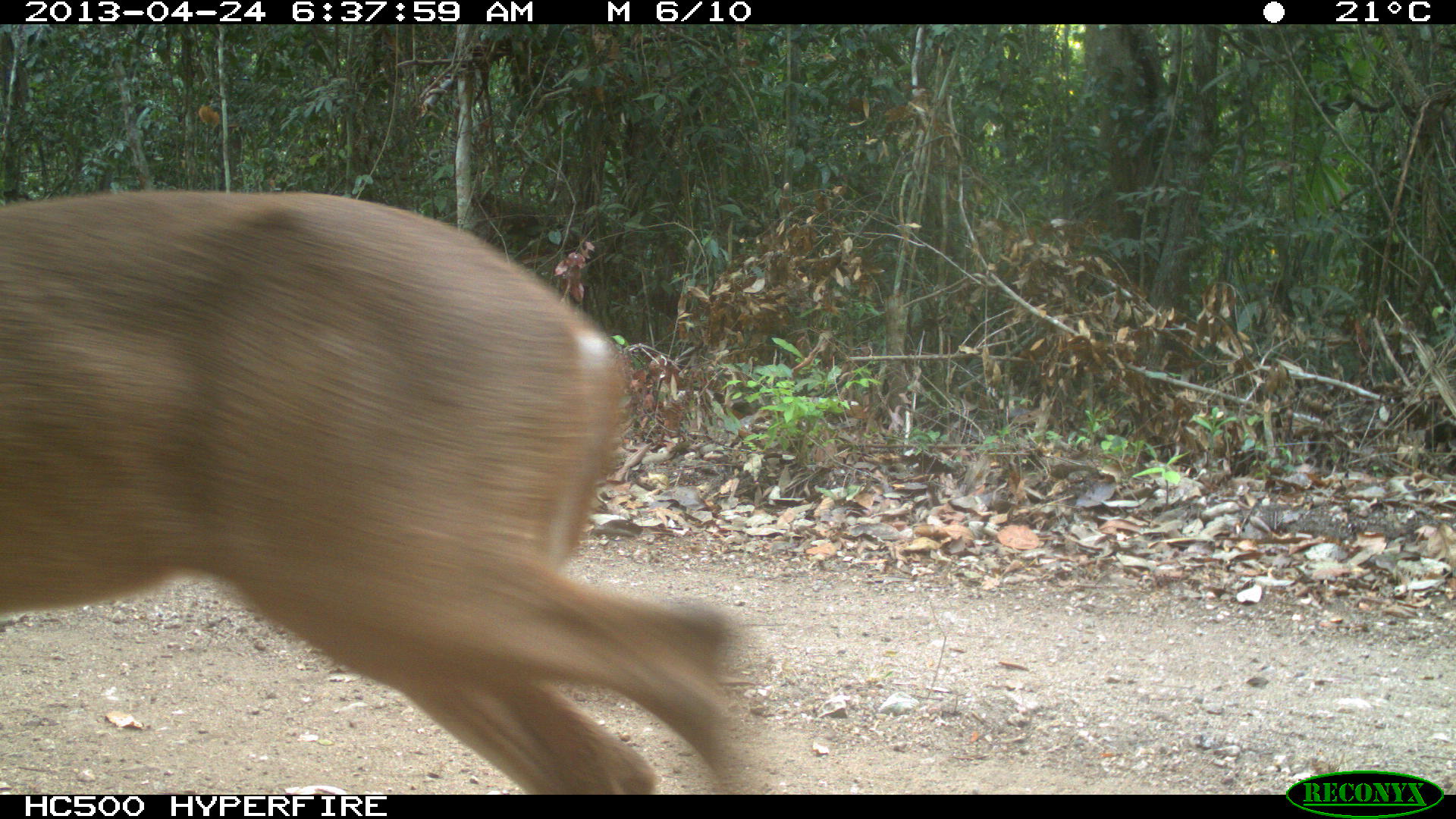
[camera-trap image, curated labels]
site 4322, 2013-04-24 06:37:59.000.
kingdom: Animalia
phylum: Chordata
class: Mammalia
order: Artiodactyla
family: Cervidae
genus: Odocoileus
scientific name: Odocoileus virginianus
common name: white-tailed deer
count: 1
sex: female